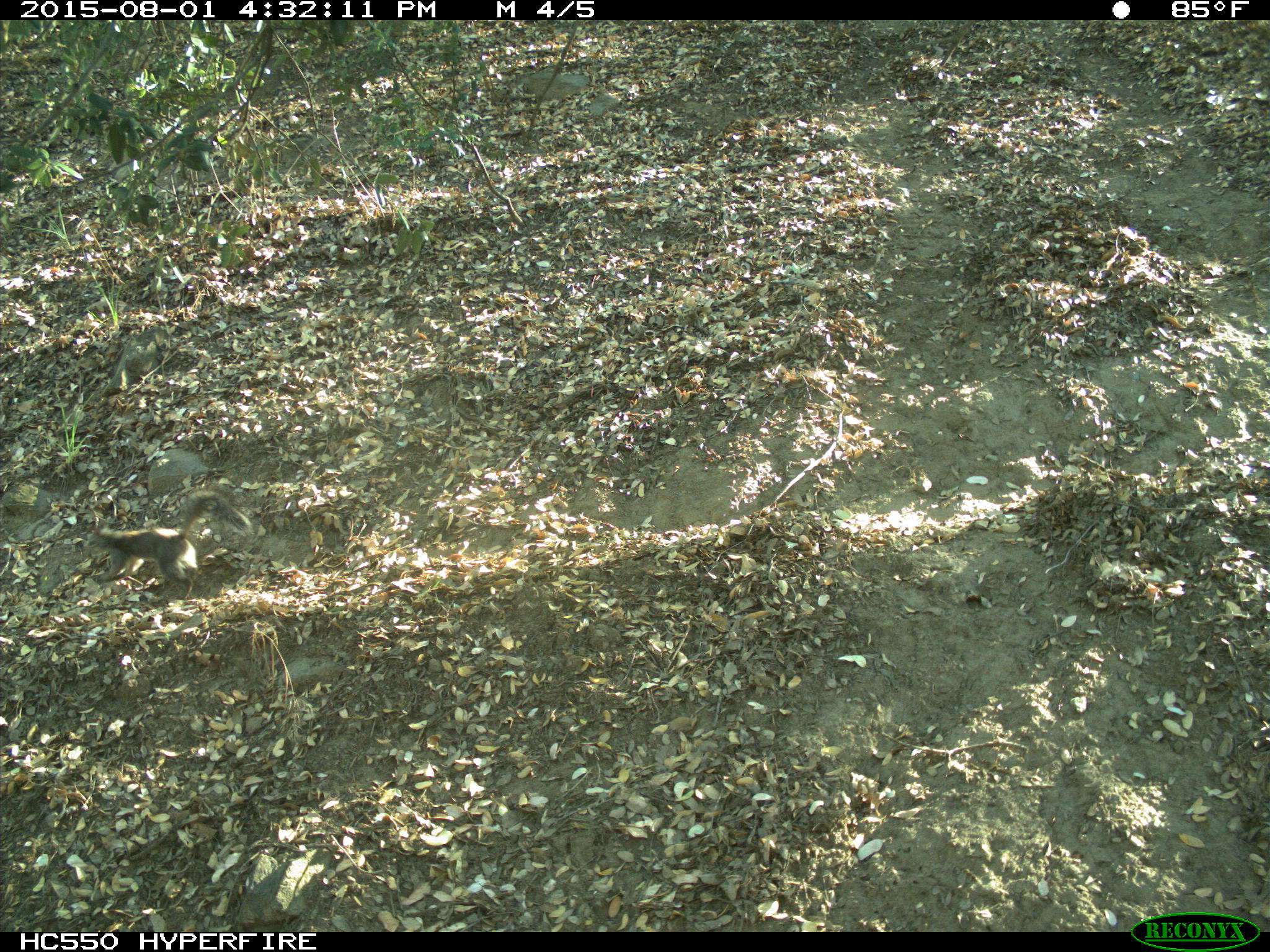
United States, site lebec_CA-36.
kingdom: Animalia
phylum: Chordata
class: Mammalia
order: Rodentia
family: Sciuridae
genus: Sciurus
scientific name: Sciurus carolinensis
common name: eastern gray squirrel